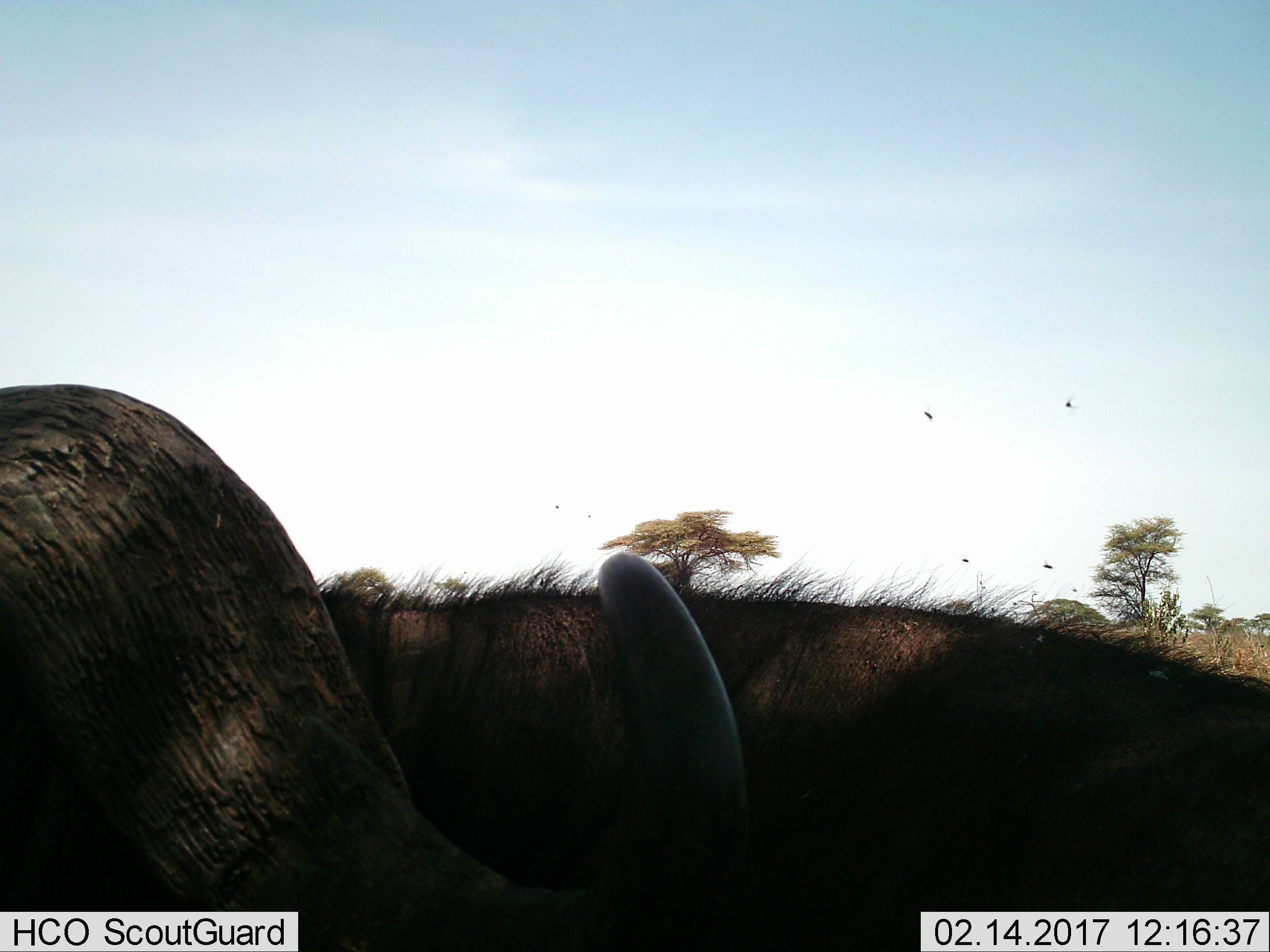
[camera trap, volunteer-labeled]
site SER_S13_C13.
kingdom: Animalia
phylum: Chordata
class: Mammalia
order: Artiodactyla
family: Bovidae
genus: Syncerus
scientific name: Syncerus caffer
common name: african buffalo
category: buffalo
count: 1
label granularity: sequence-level